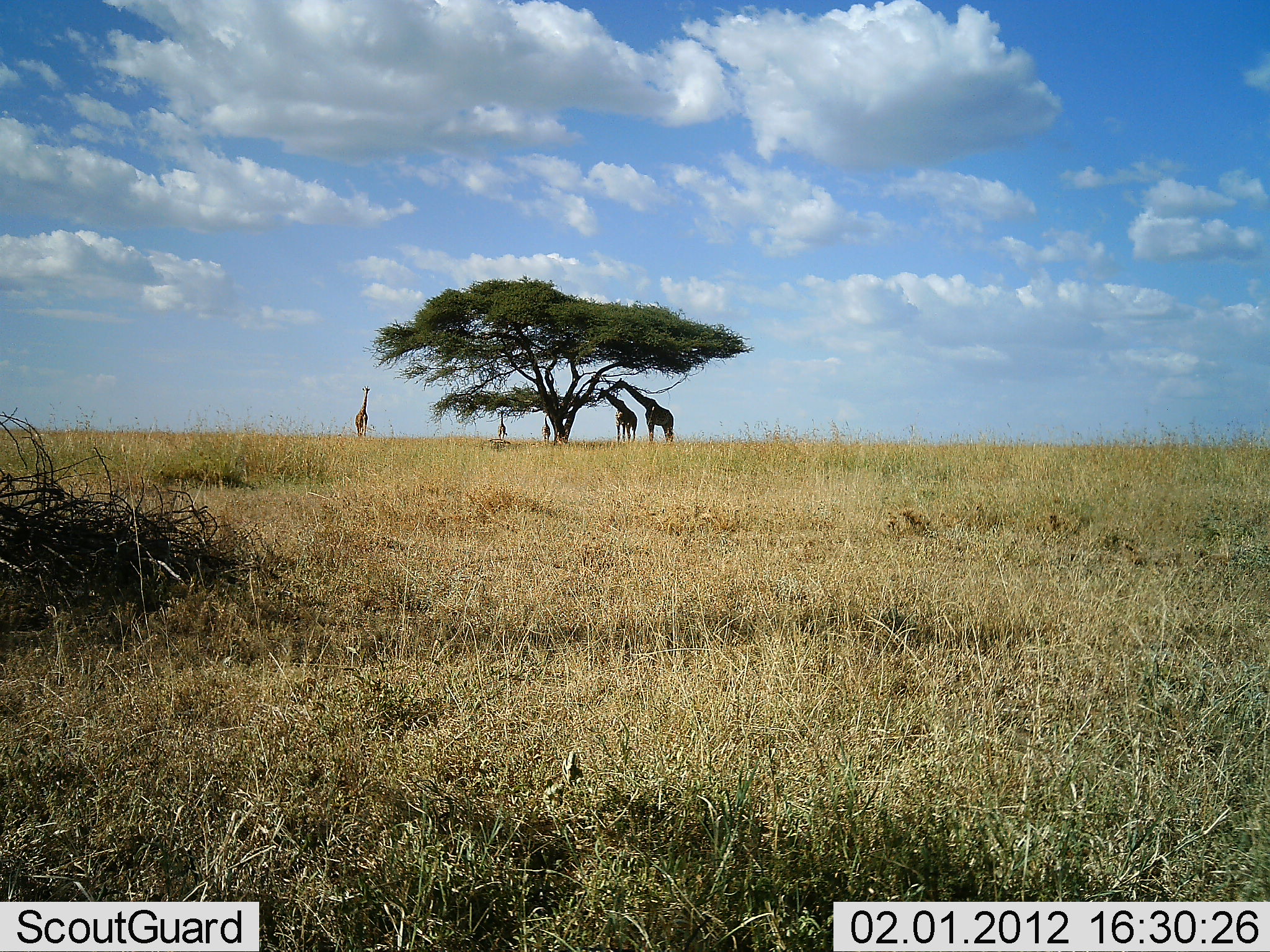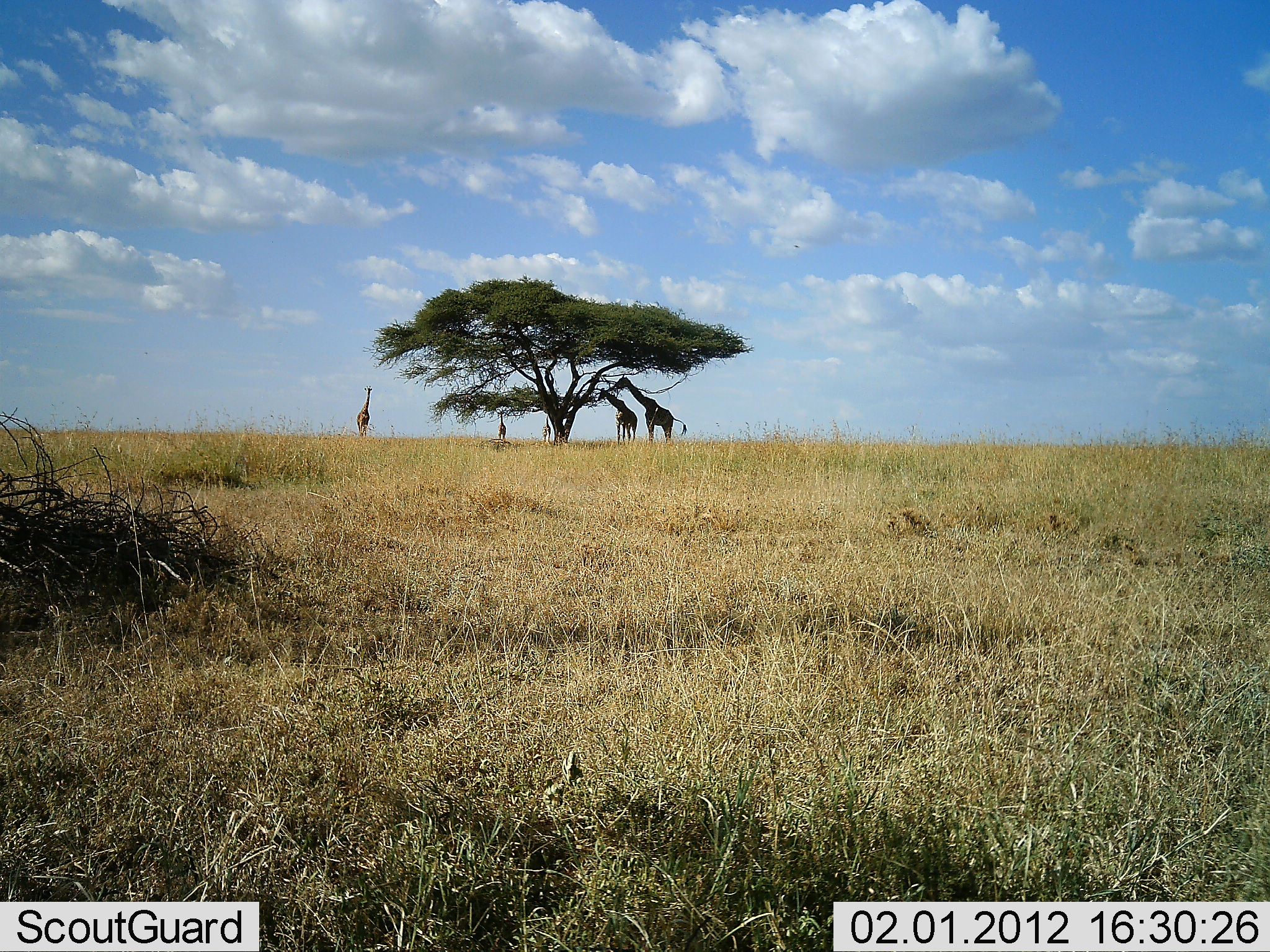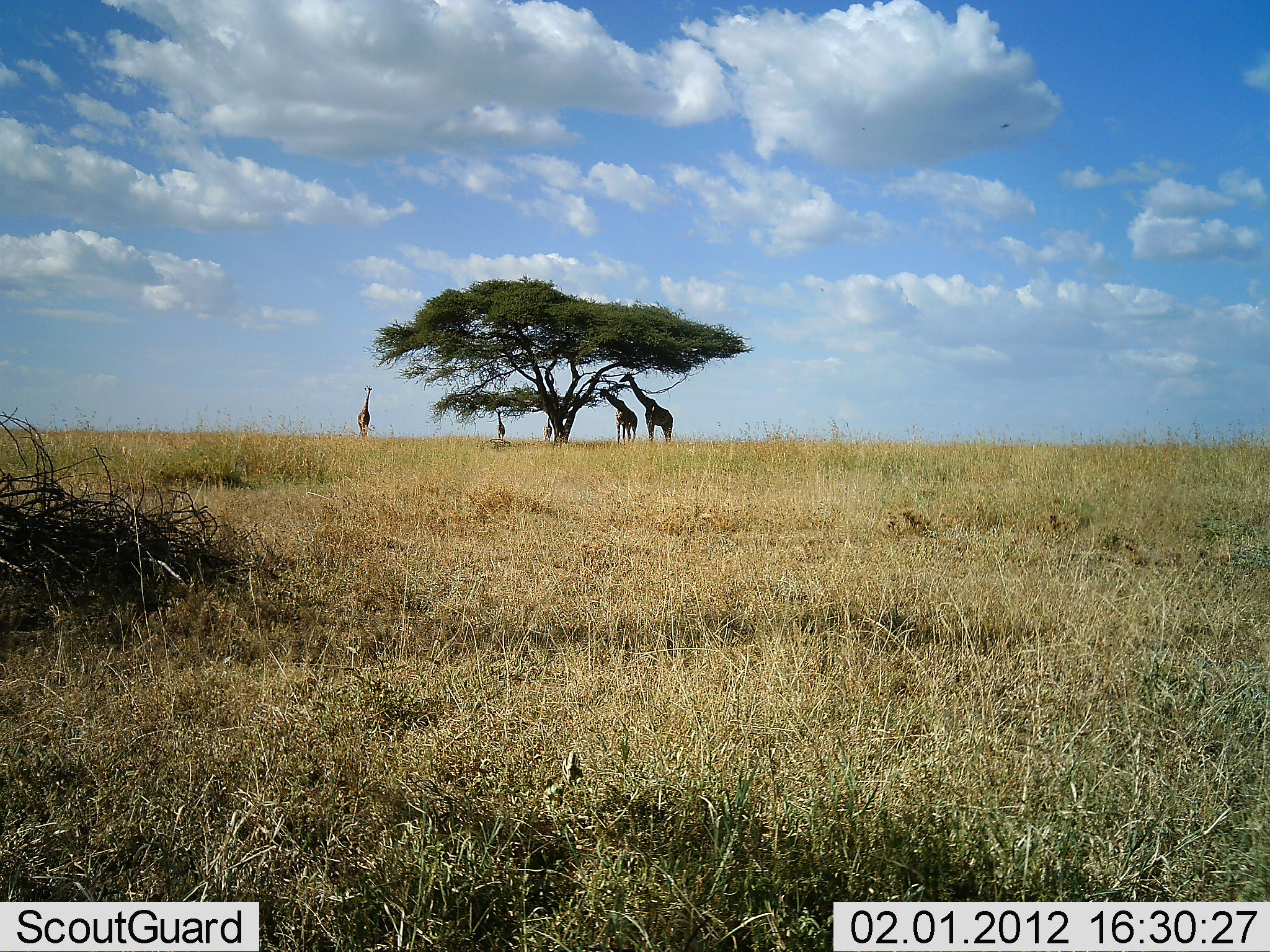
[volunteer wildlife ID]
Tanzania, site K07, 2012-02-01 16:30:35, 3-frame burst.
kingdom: Animalia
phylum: Chordata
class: Mammalia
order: Artiodactyla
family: Giraffidae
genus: Giraffa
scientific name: Giraffa camelopardalis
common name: giraffe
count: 5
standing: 56%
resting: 0%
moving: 6%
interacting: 0%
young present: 19%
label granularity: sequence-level